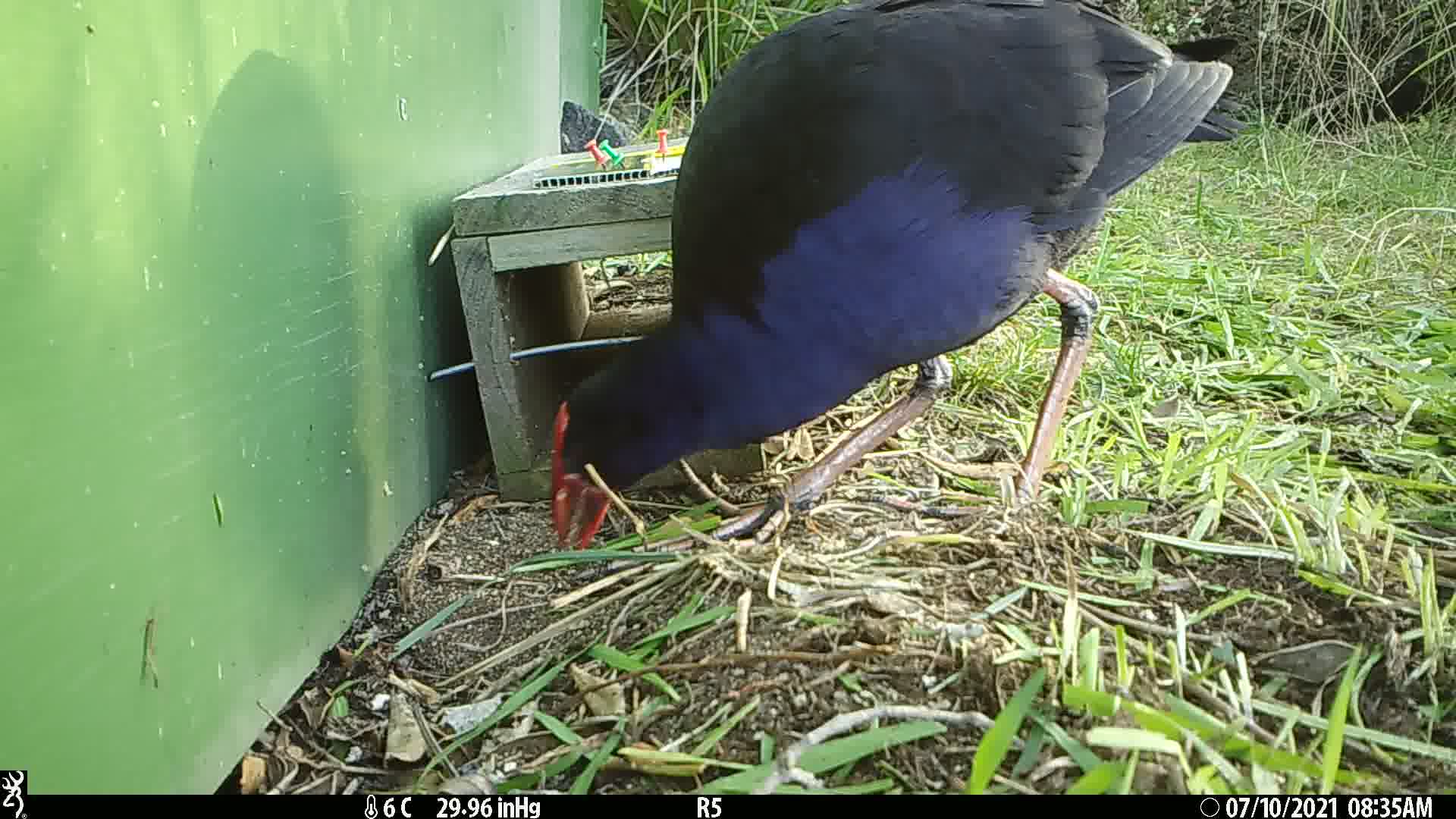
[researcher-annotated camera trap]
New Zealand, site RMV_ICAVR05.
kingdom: Animalia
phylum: Chordata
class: Aves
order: Gruiformes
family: Rallidae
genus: Porphyrio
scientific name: Porphyrio melanotus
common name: australasian swamphen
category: pukeko